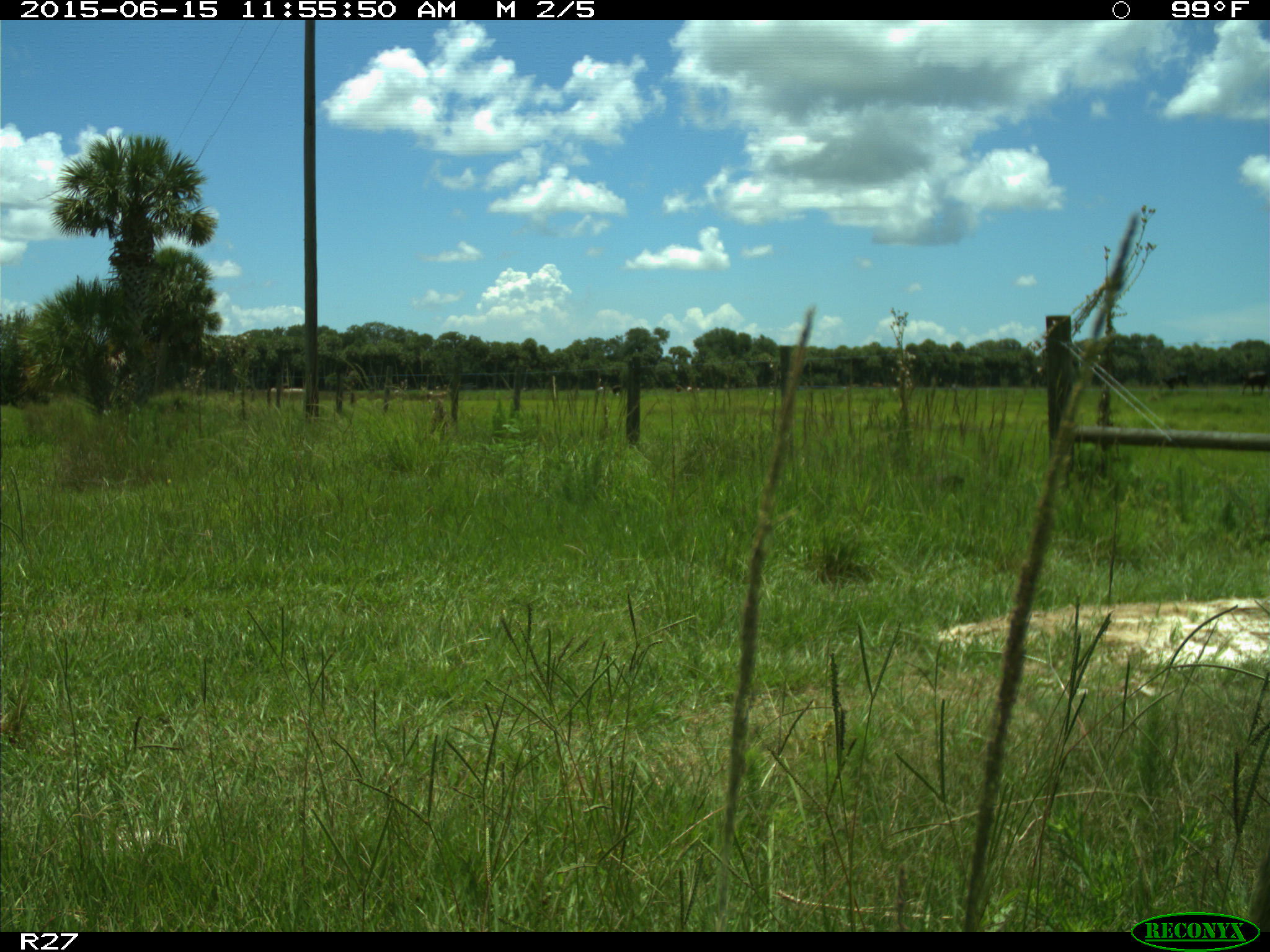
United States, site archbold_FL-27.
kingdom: Animalia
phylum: Chordata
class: Mammalia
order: Artiodactyla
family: Bovidae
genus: Bos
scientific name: Bos taurus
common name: domestic cow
Bos taurus (domestic cow).